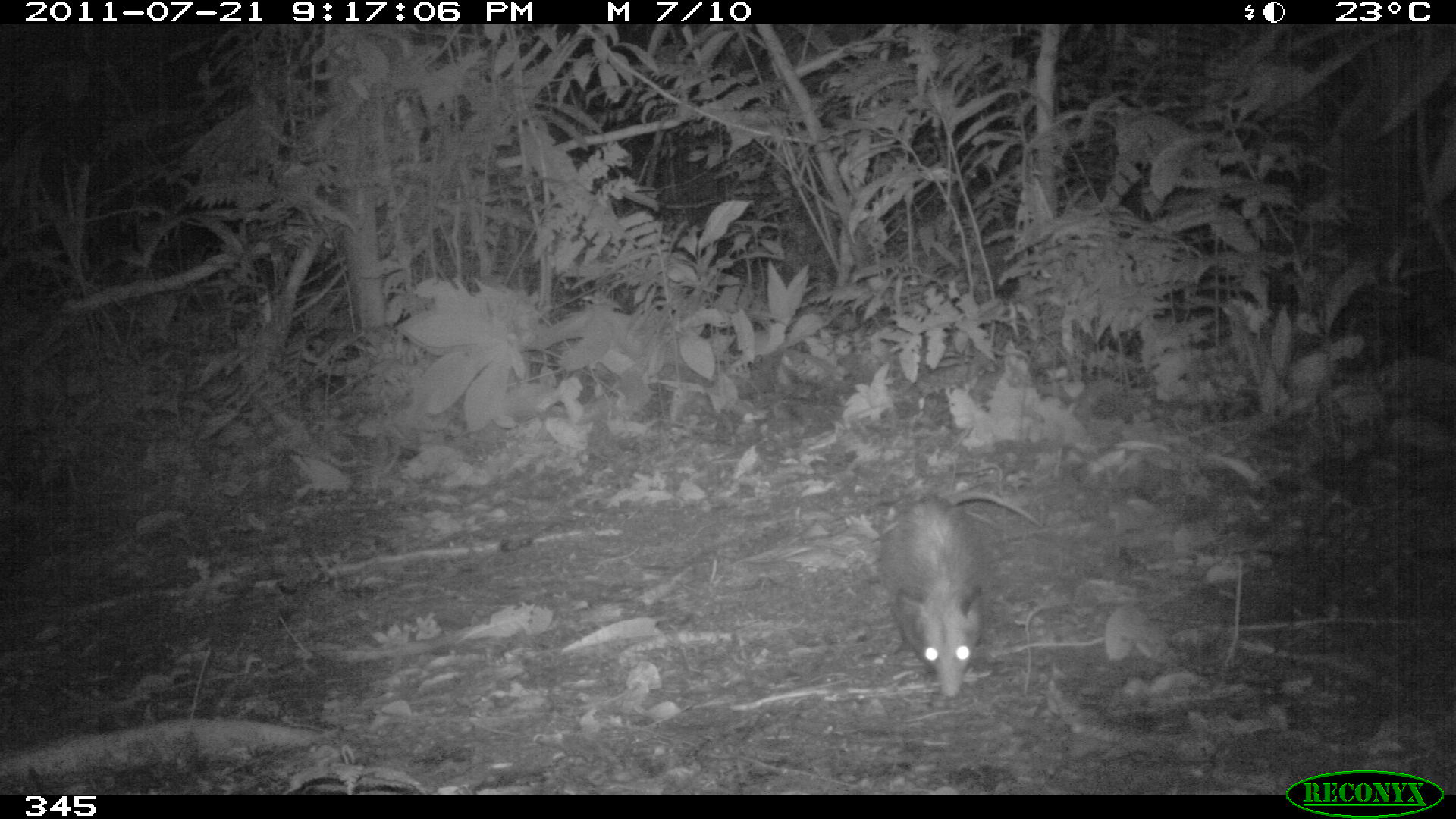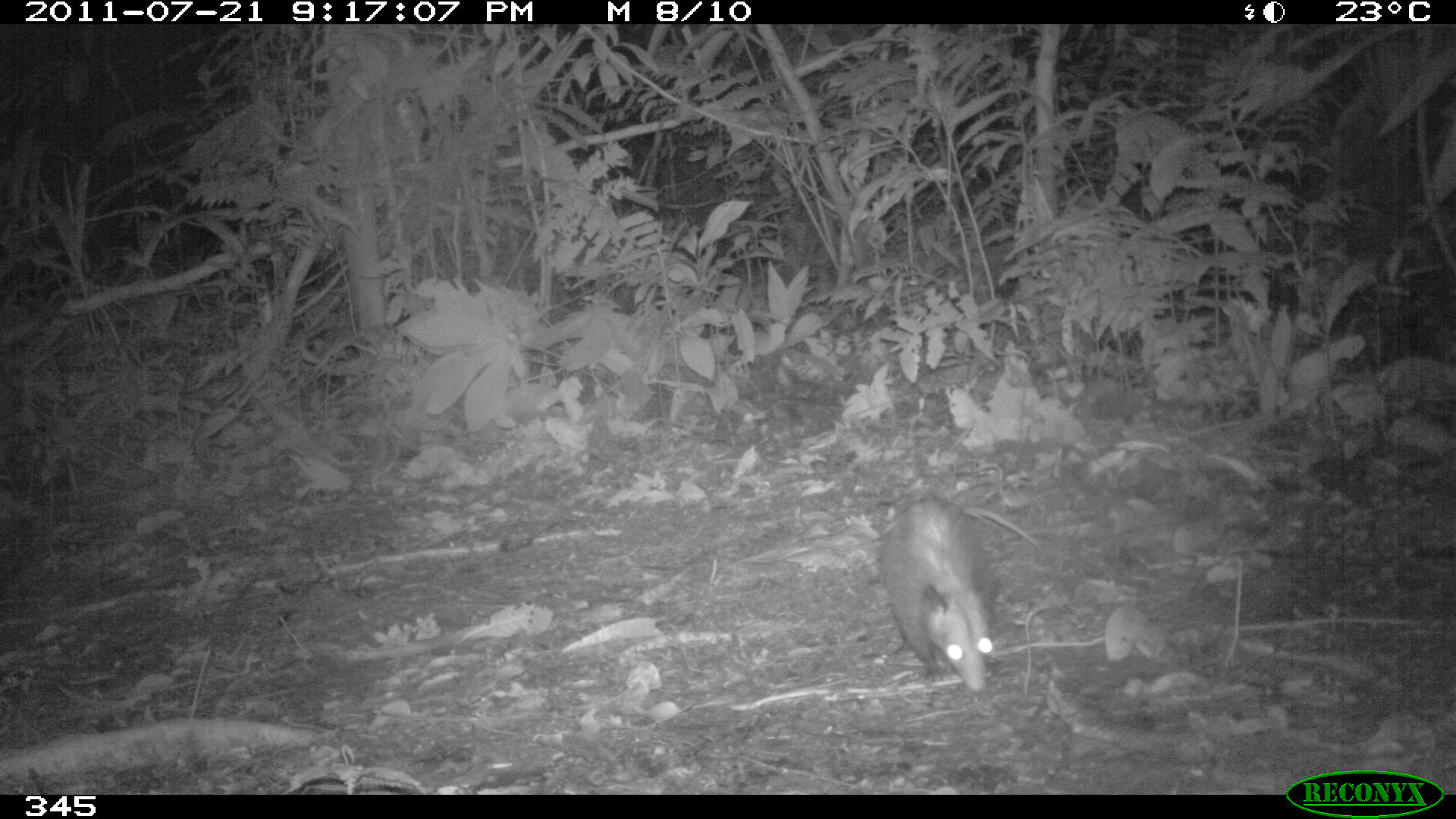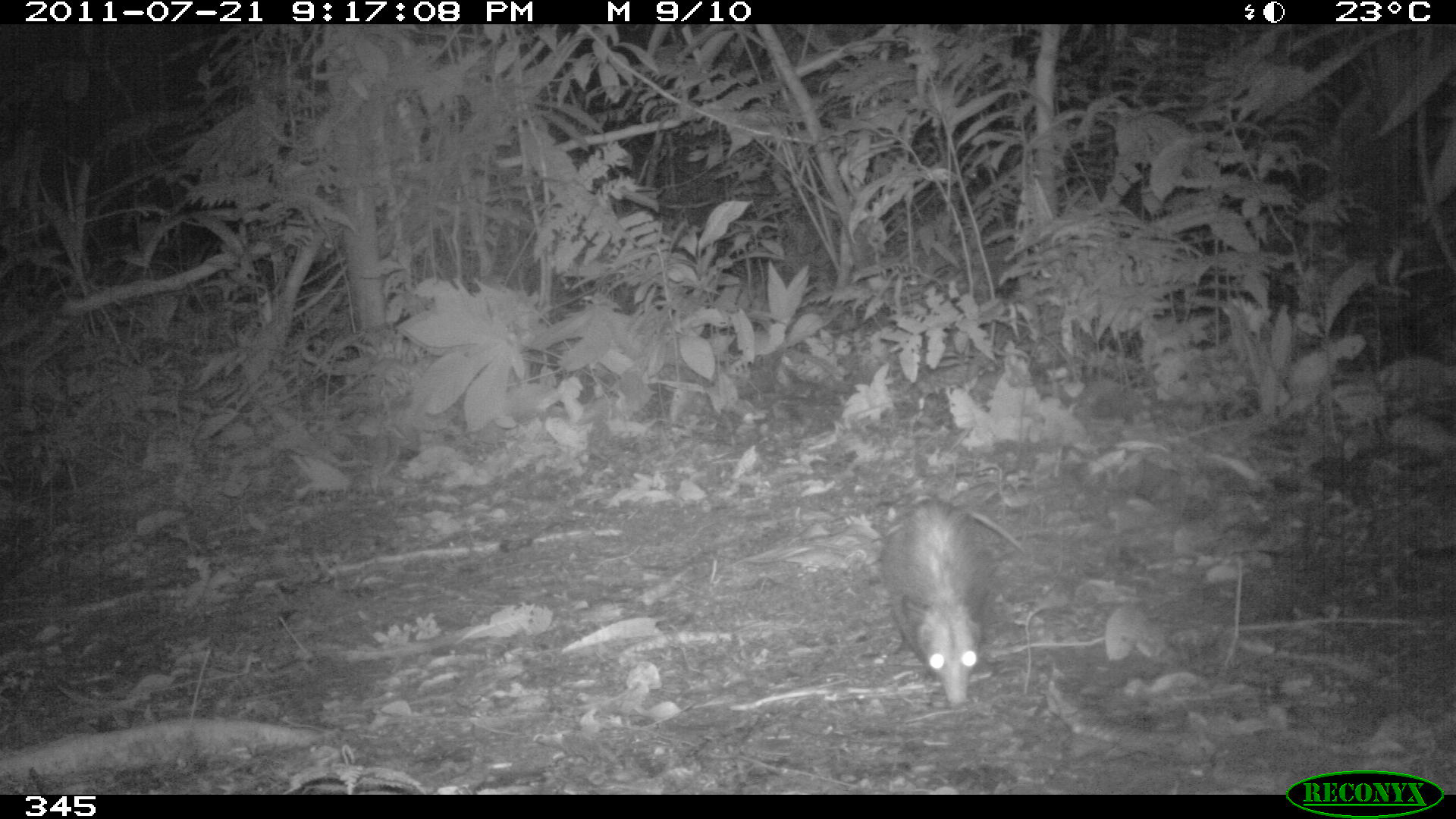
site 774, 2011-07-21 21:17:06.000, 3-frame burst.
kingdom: Animalia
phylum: Chordata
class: Mammalia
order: Didelphimorphia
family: Didelphidae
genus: Didelphis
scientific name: Didelphis marsupialis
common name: southern opossum